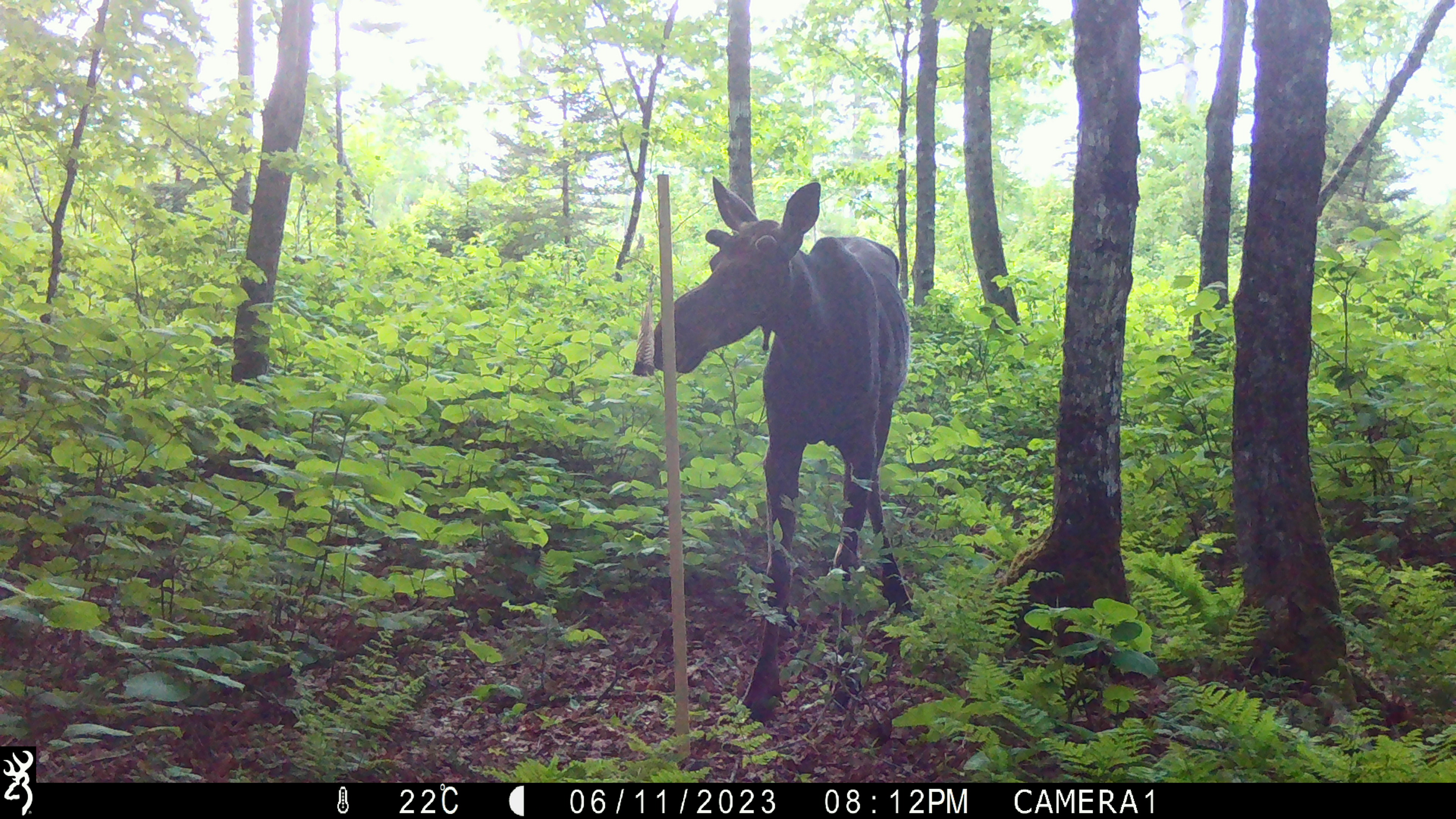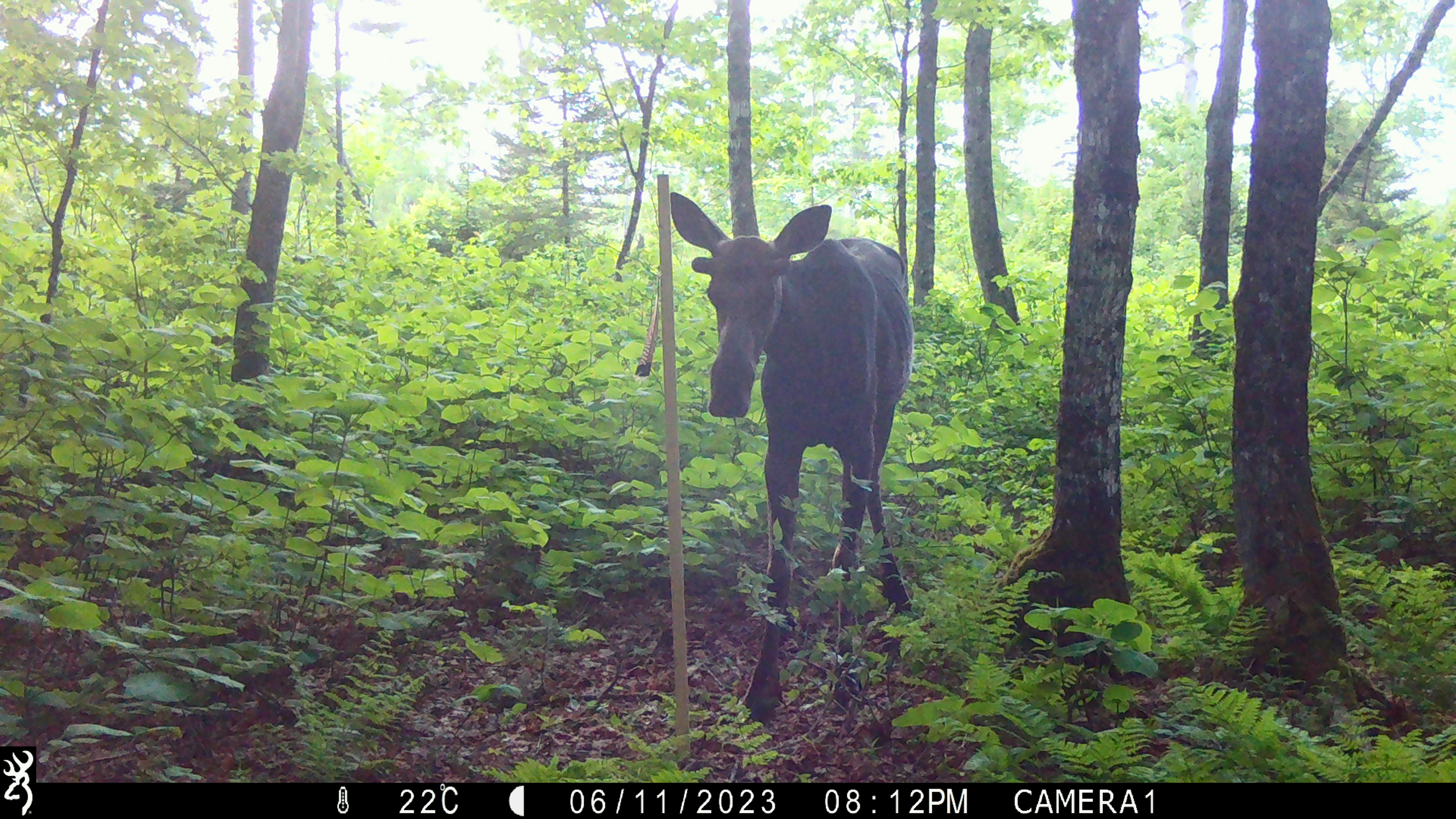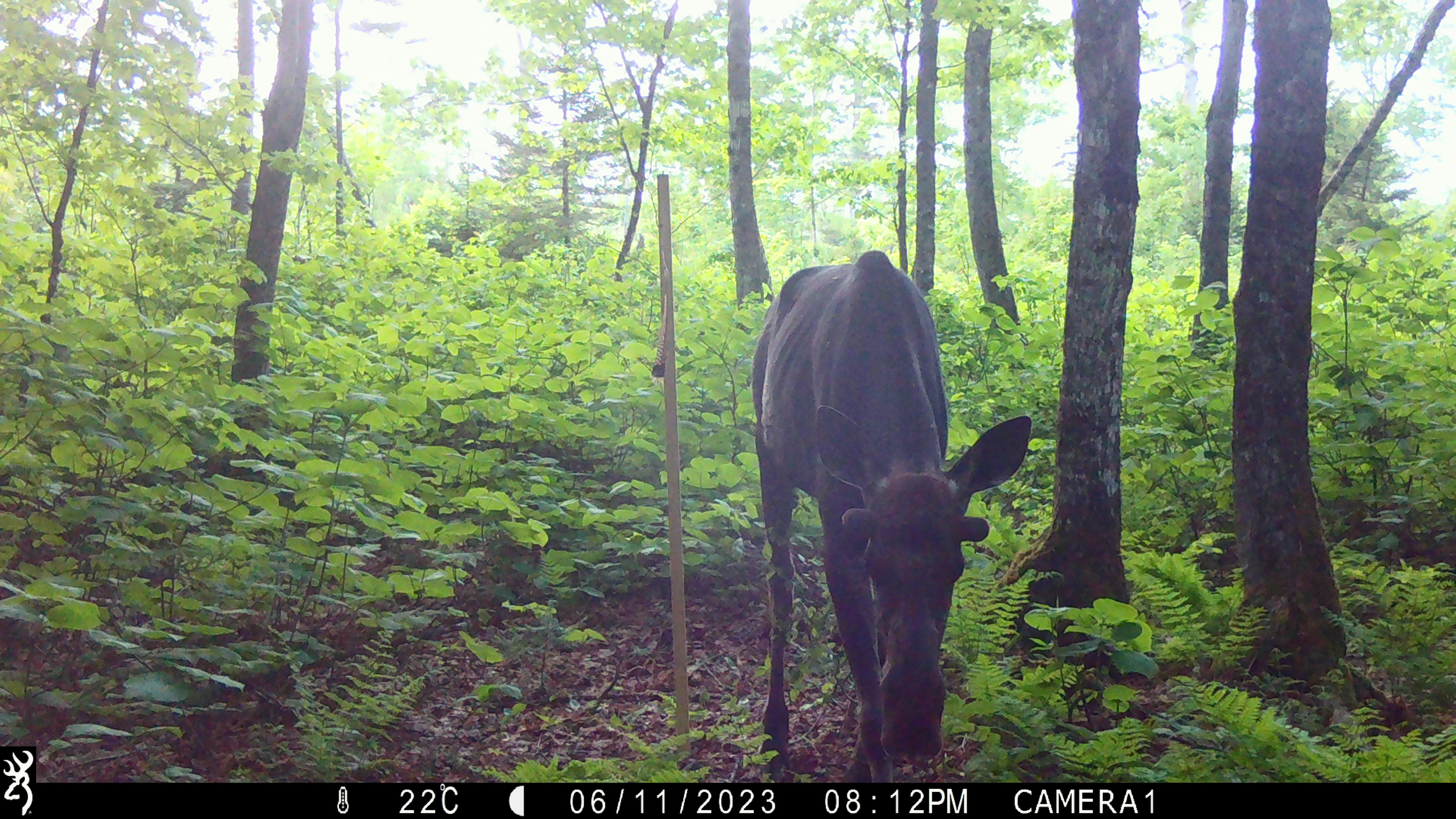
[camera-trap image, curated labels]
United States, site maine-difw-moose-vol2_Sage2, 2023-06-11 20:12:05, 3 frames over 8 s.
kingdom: Animalia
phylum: Chordata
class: Mammalia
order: Artiodactyla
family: Cervidae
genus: Alces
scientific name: Alces alces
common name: moose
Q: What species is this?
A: Moose (Alces alces).